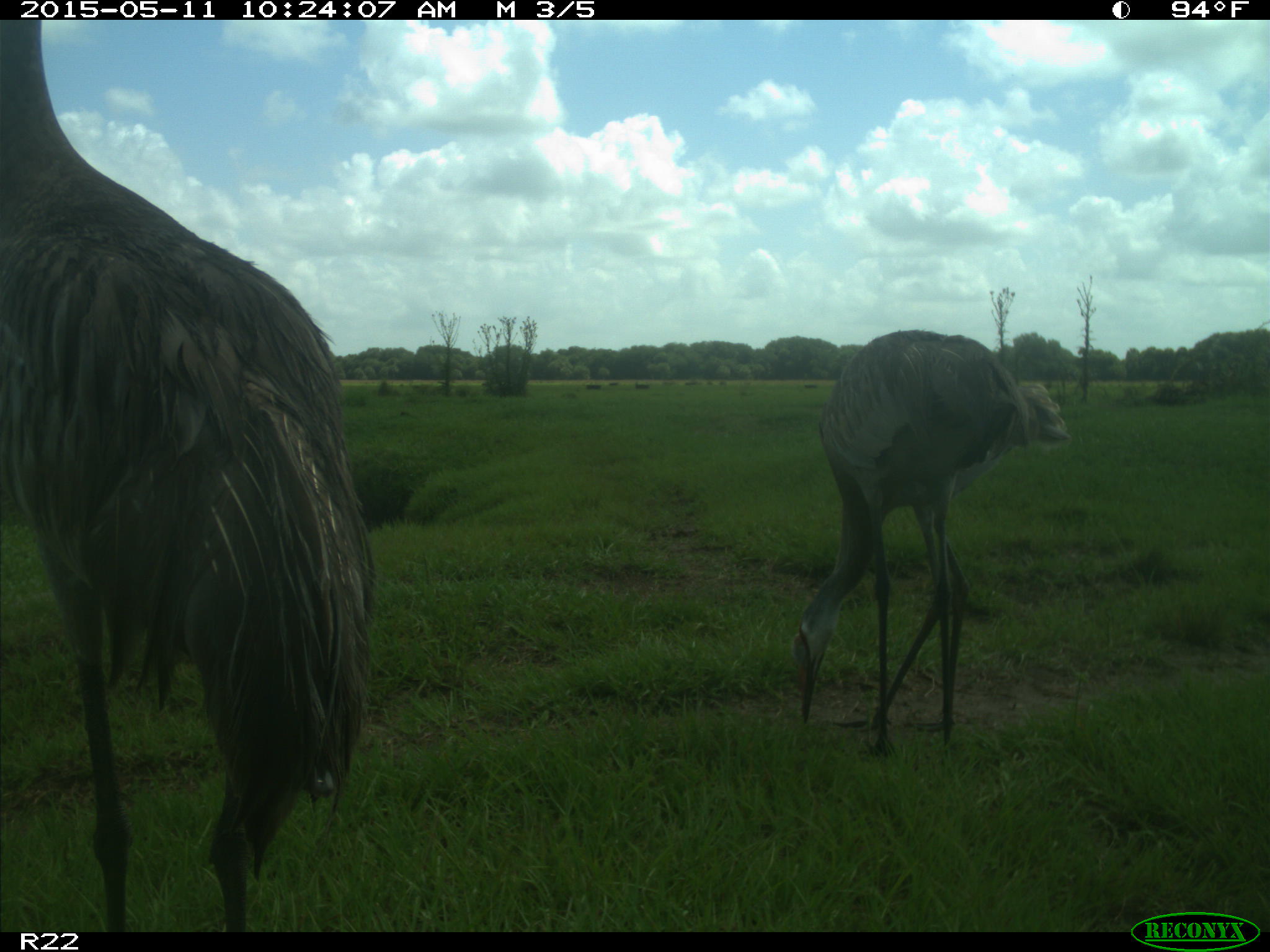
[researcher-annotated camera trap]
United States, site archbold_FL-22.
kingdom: Animalia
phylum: Chordata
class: Aves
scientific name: Aves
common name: birds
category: unidentified bird